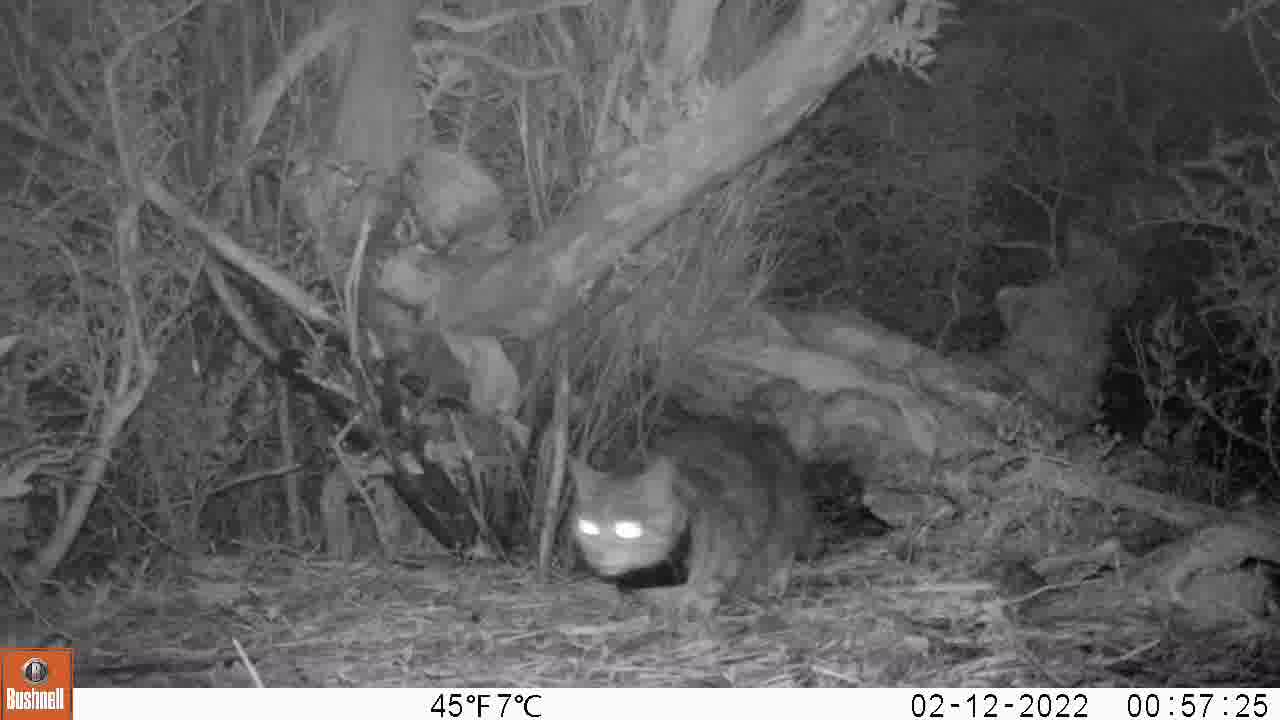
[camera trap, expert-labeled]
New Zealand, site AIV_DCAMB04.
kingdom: Animalia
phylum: Chordata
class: Mammalia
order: Carnivora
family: Felidae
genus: Felis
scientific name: Felis catus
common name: domestic cat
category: cat